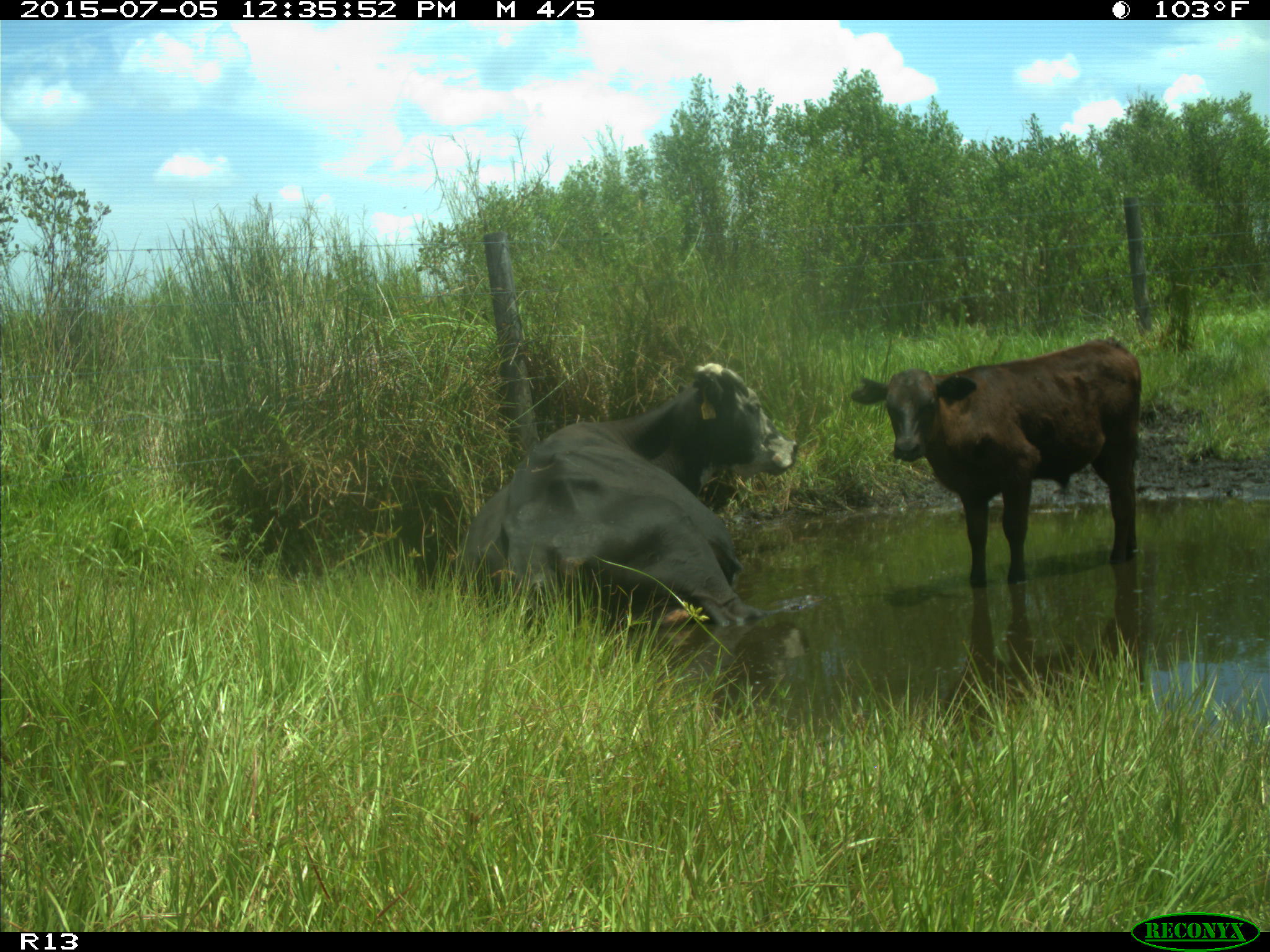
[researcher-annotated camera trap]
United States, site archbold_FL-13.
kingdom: Animalia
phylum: Chordata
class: Mammalia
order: Artiodactyla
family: Bovidae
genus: Bos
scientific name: Bos taurus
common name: domestic cow